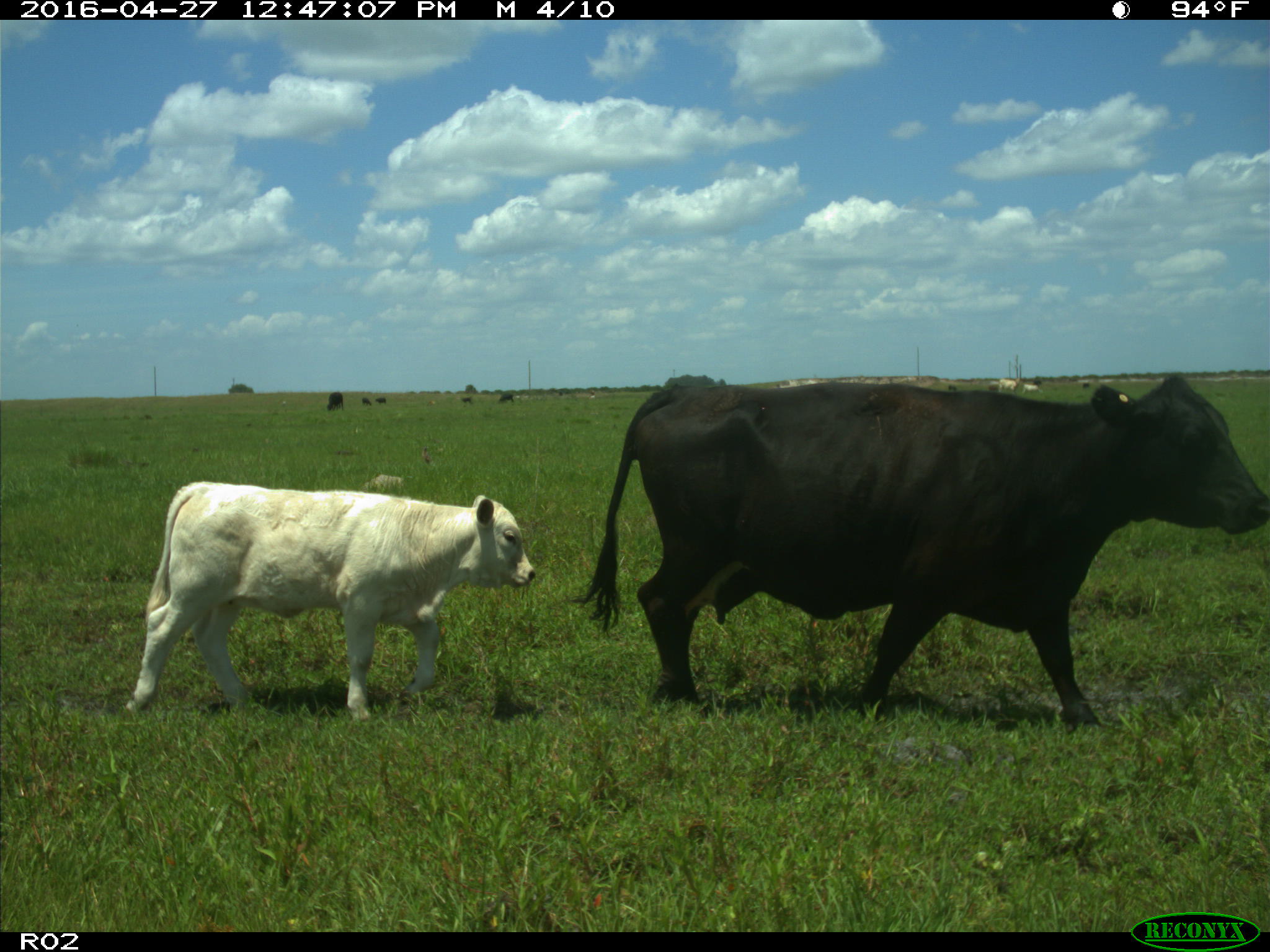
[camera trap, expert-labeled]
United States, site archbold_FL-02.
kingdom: Animalia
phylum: Chordata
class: Mammalia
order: Artiodactyla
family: Bovidae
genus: Bos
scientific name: Bos taurus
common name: domestic cow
Bos taurus (domestic cow).